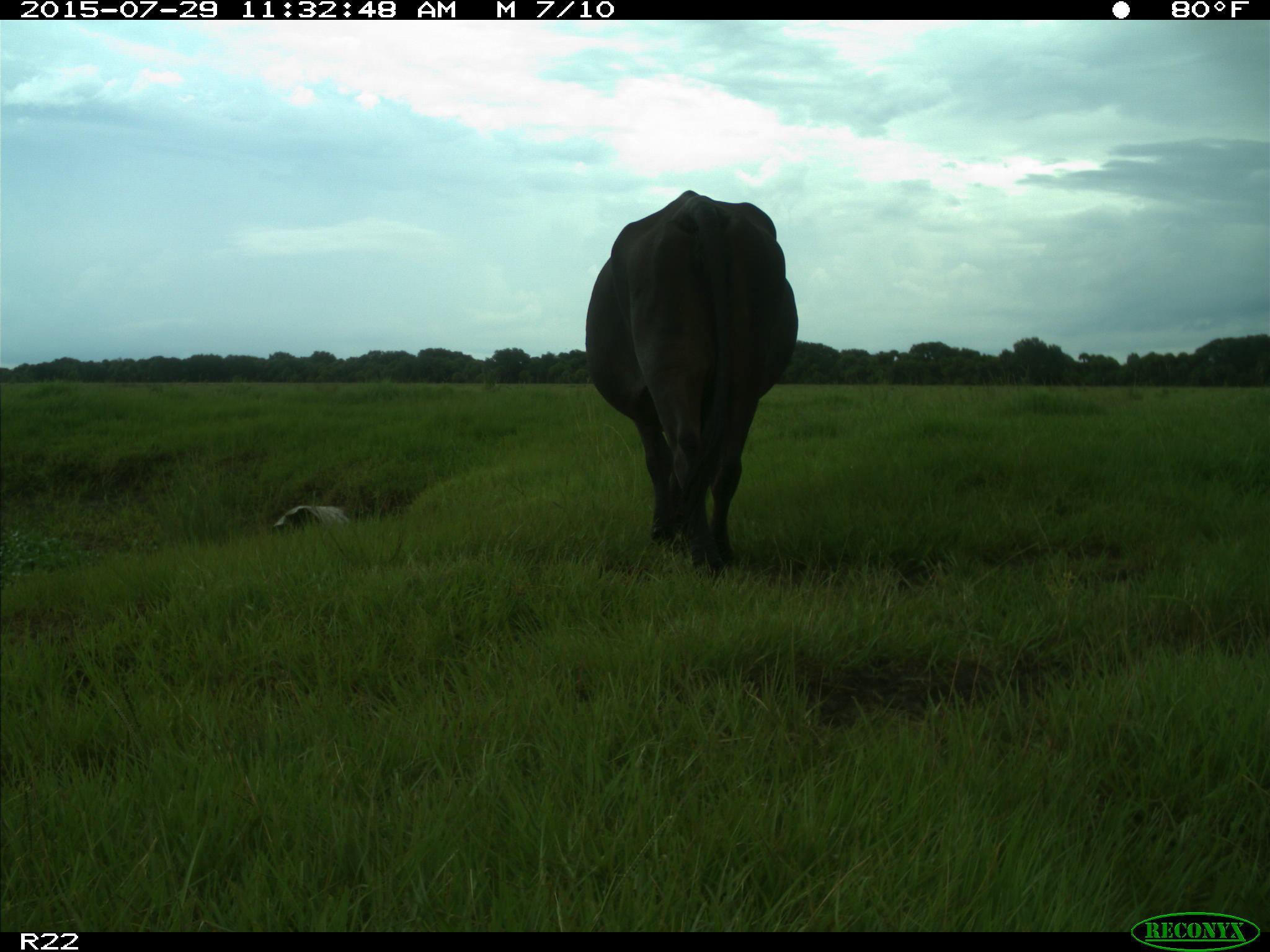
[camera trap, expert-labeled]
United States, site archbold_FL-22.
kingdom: Animalia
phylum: Chordata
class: Mammalia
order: Artiodactyla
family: Bovidae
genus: Bos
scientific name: Bos taurus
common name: domestic cow